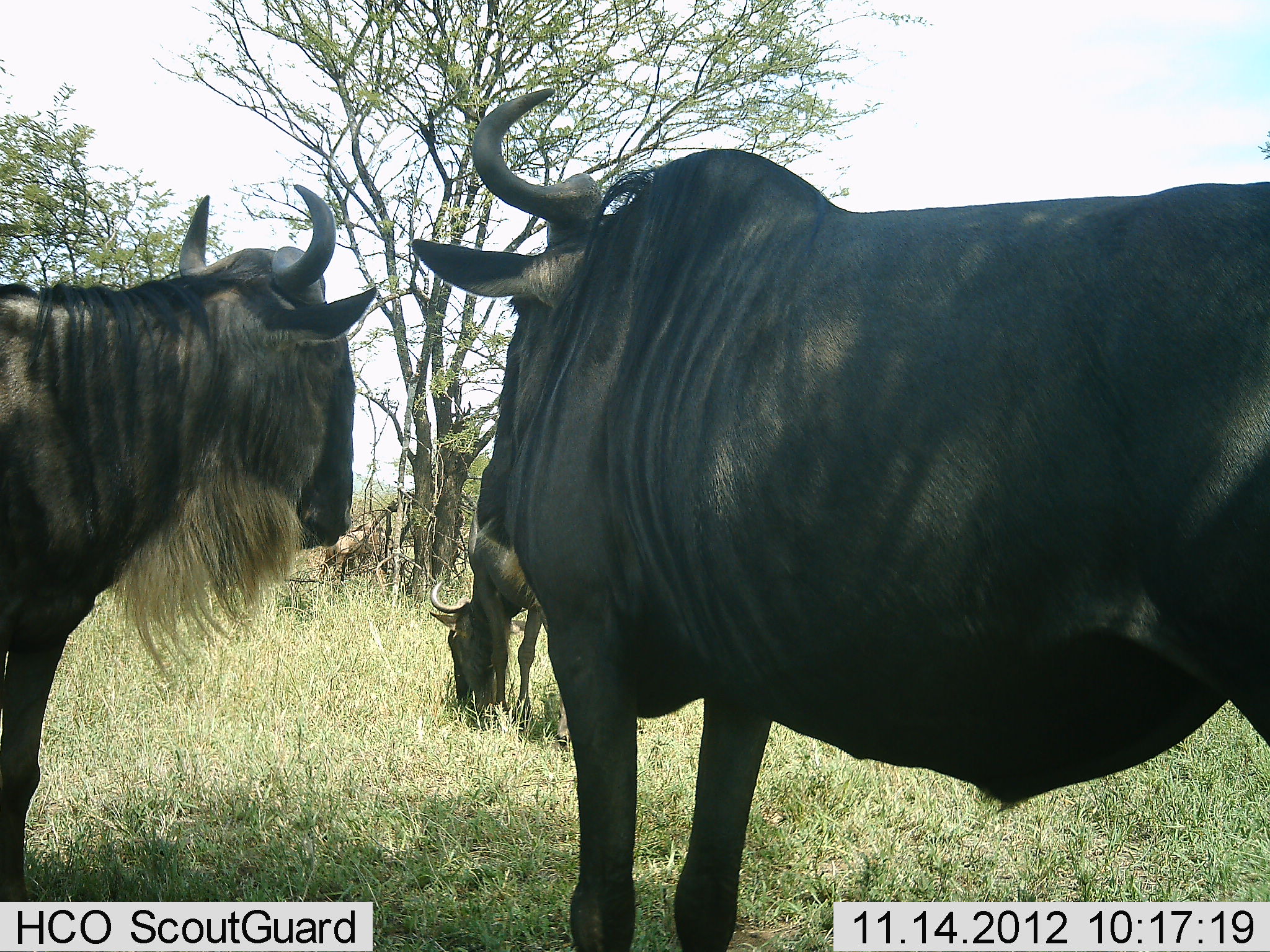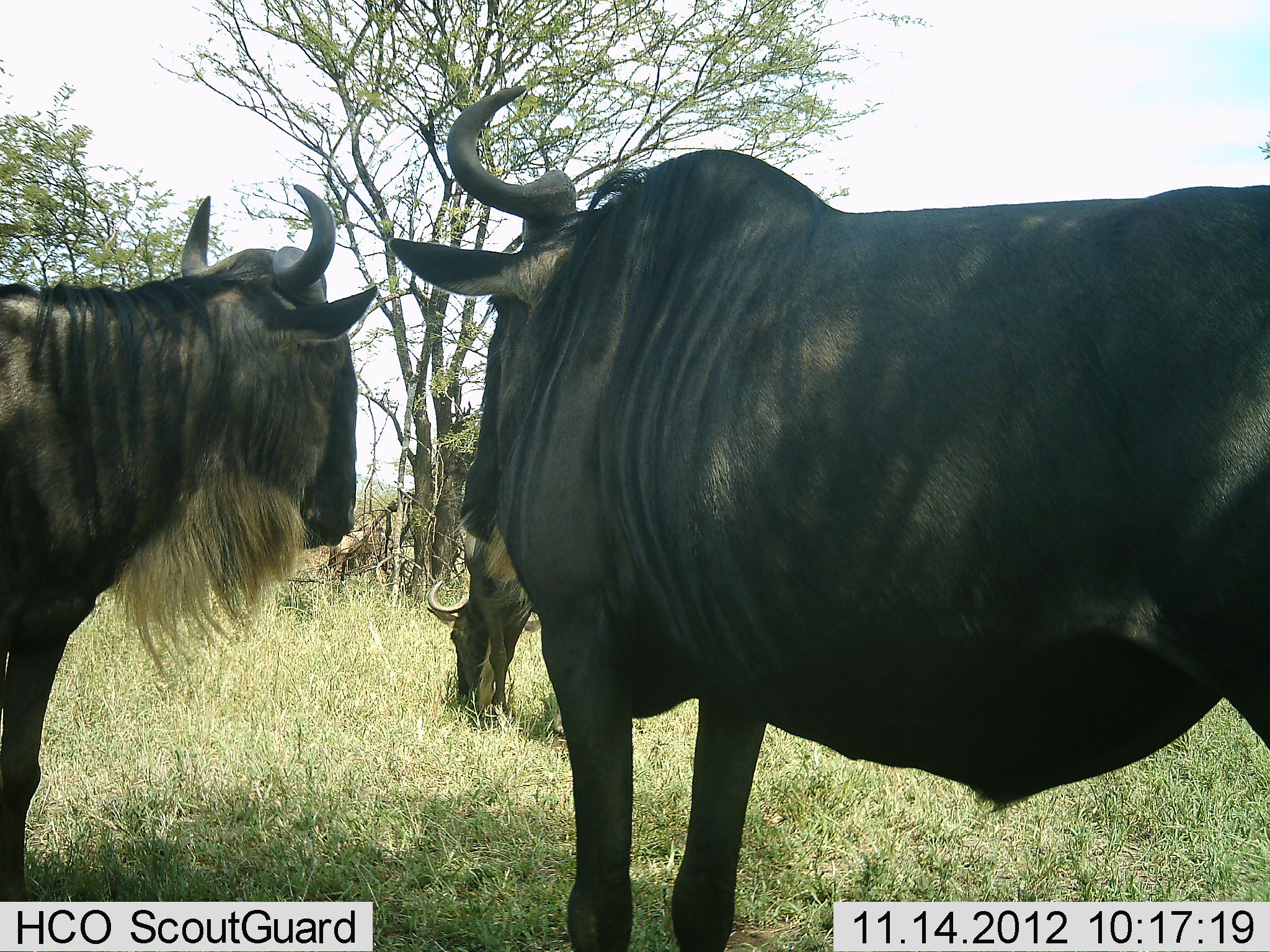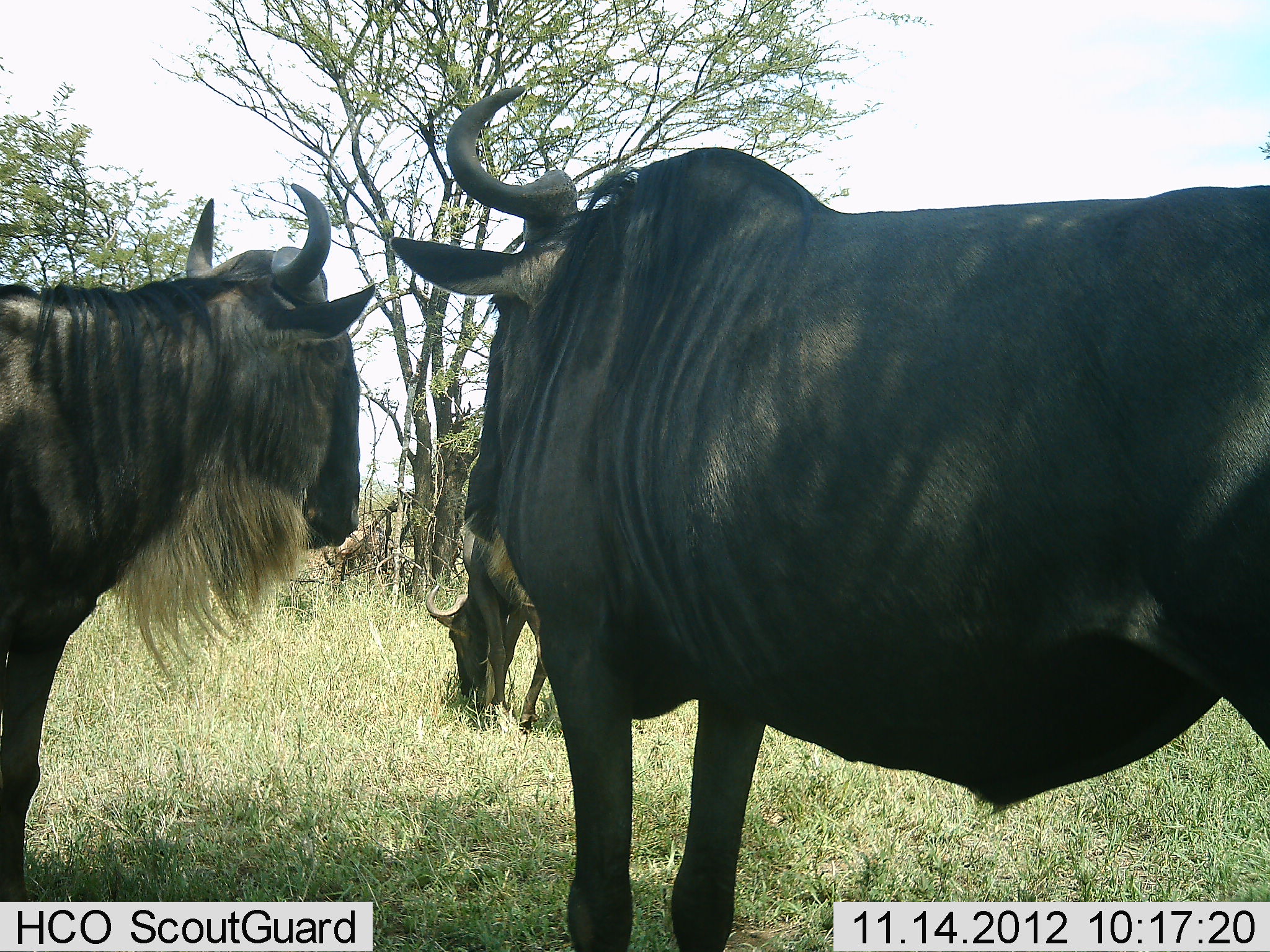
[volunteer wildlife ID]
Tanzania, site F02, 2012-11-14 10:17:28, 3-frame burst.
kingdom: Animalia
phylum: Chordata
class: Mammalia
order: Artiodactyla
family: Bovidae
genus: Connochaetes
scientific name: Connochaetes taurinus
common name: blue wildebeest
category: wildebeest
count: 3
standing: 100%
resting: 0%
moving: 0%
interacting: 10%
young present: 0%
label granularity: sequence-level